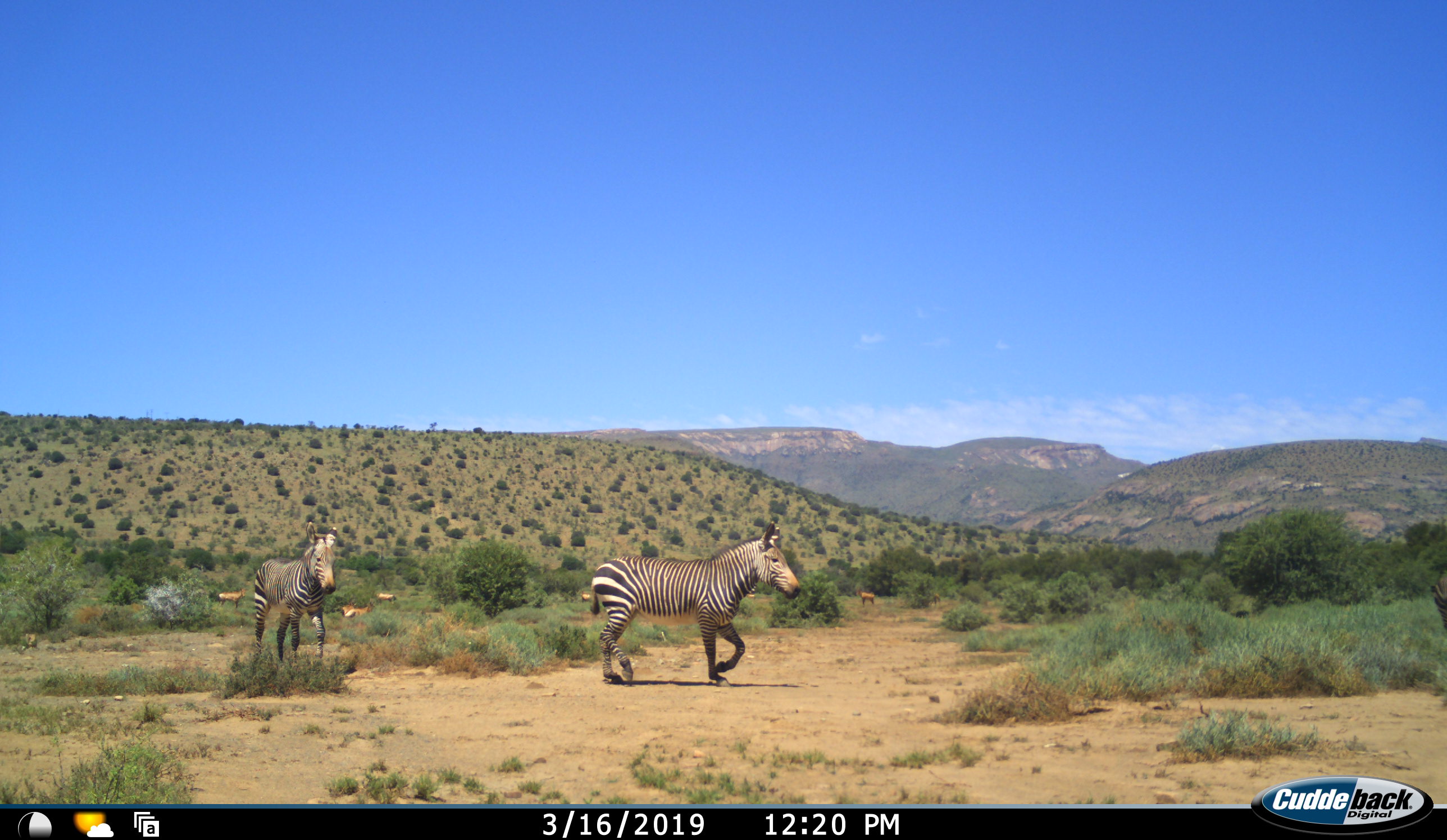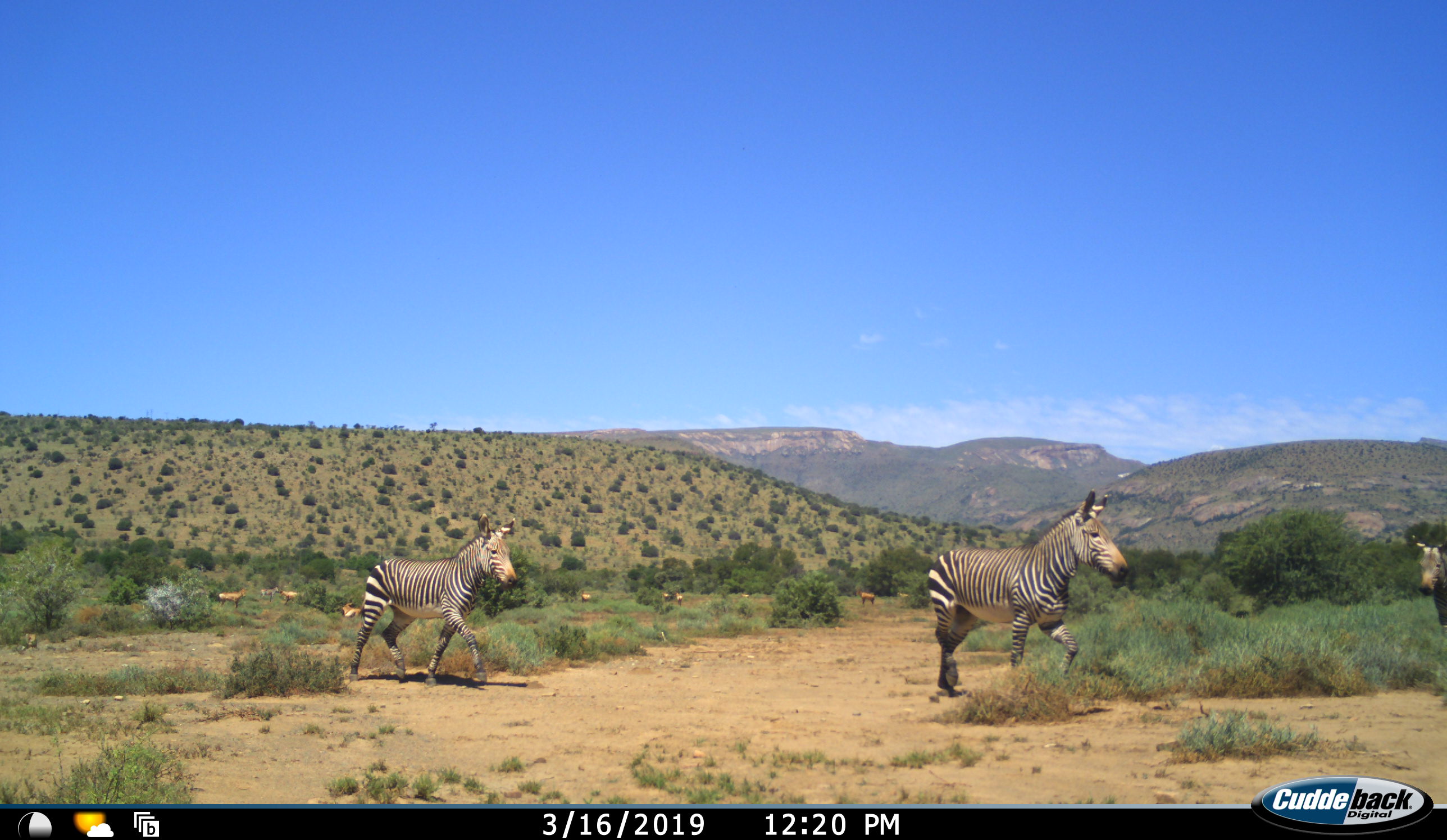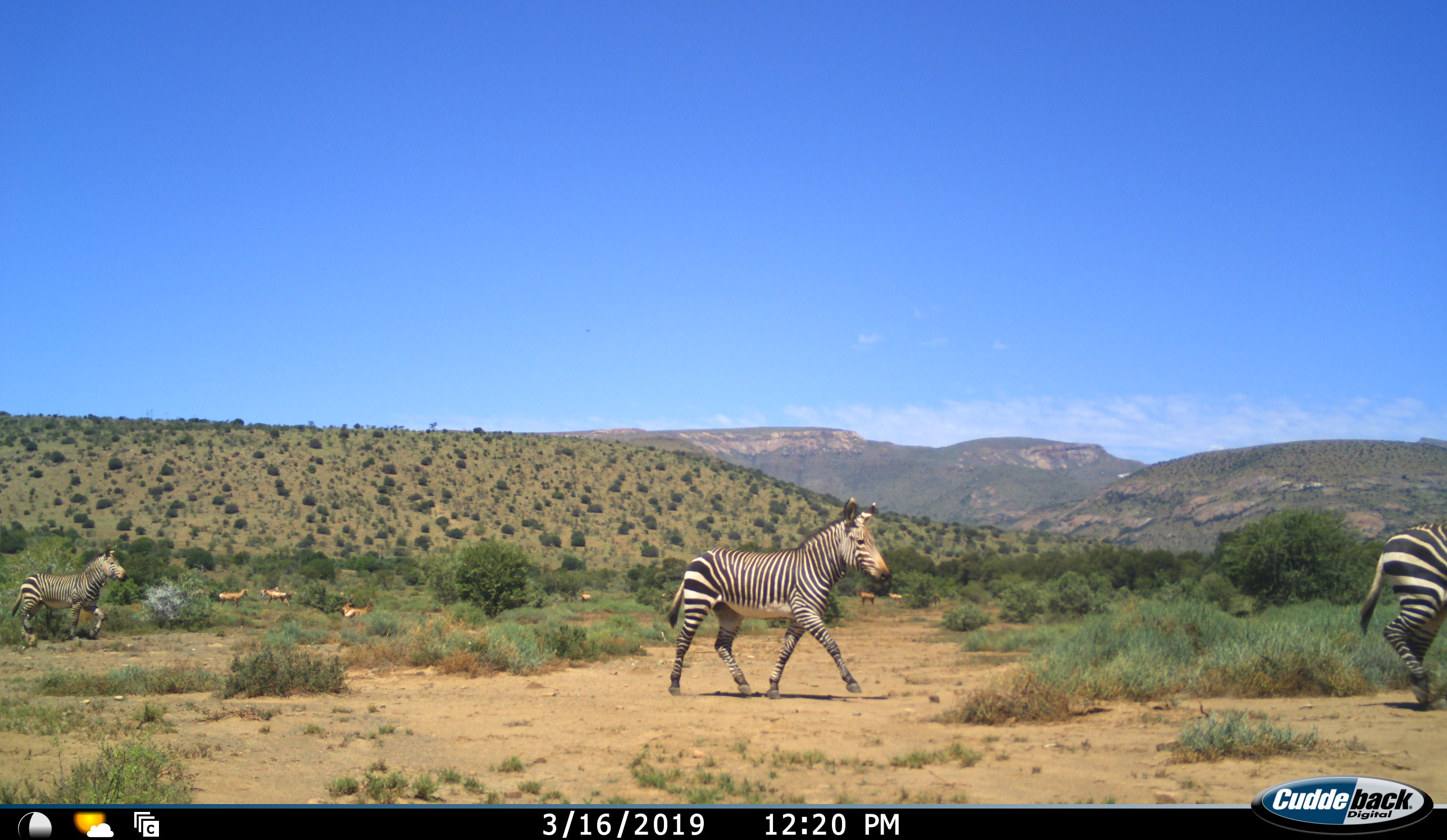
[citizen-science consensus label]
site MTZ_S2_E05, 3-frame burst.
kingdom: Animalia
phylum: Chordata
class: Mammalia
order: Artiodactyla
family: Bovidae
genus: Alcelaphus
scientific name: Alcelaphus buselaphus caama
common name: red hartebeest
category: hartebeestred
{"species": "hartebeestred (red hartebeest) (Alcelaphus buselaphus caama)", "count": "7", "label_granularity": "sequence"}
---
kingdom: Animalia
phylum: Chordata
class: Mammalia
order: Perissodactyla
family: Equidae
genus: Equus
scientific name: Equus zebra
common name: mountain zebra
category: zebramountain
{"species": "zebramountain (mountain zebra) (Equus zebra)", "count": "4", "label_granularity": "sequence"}